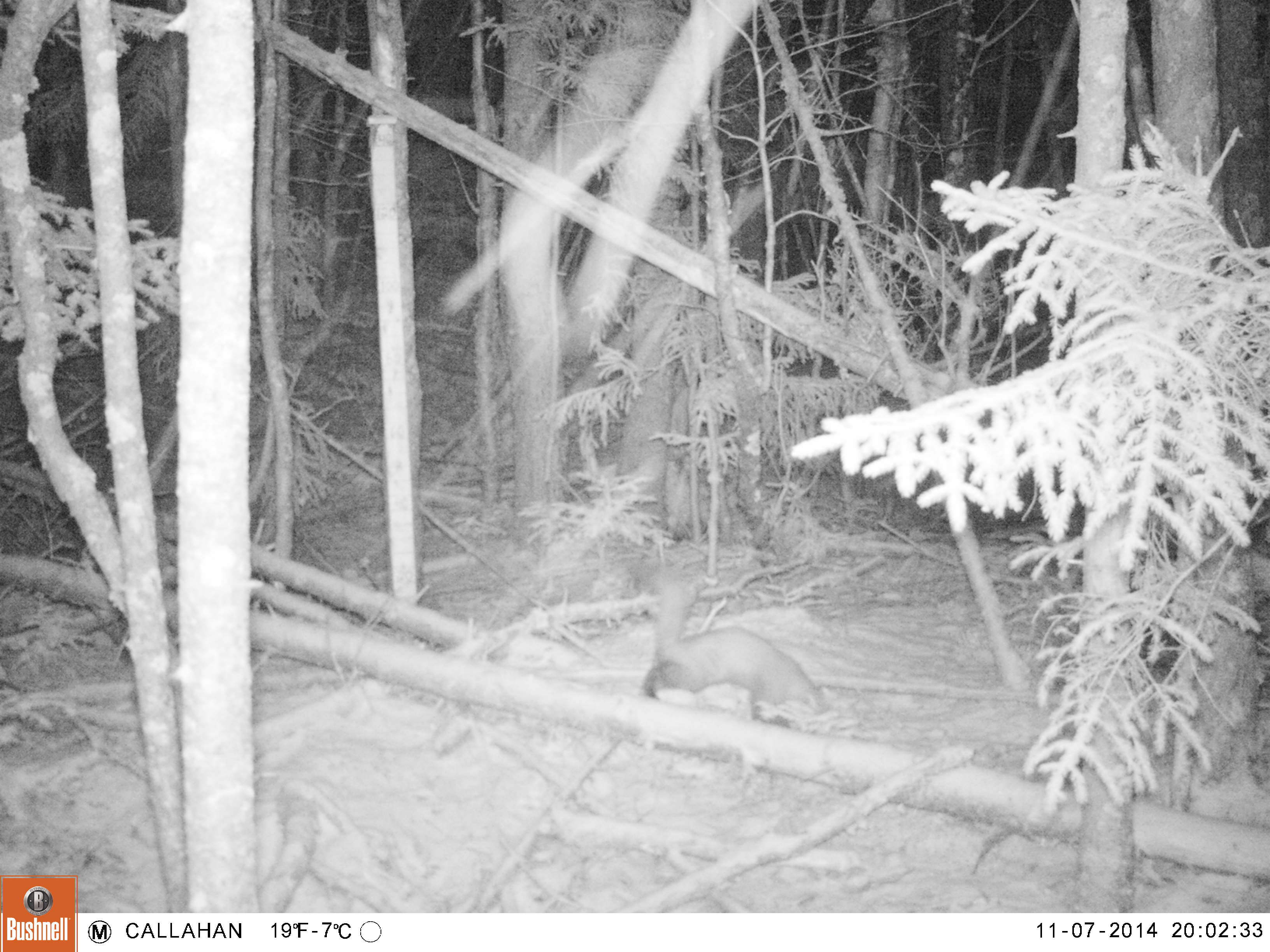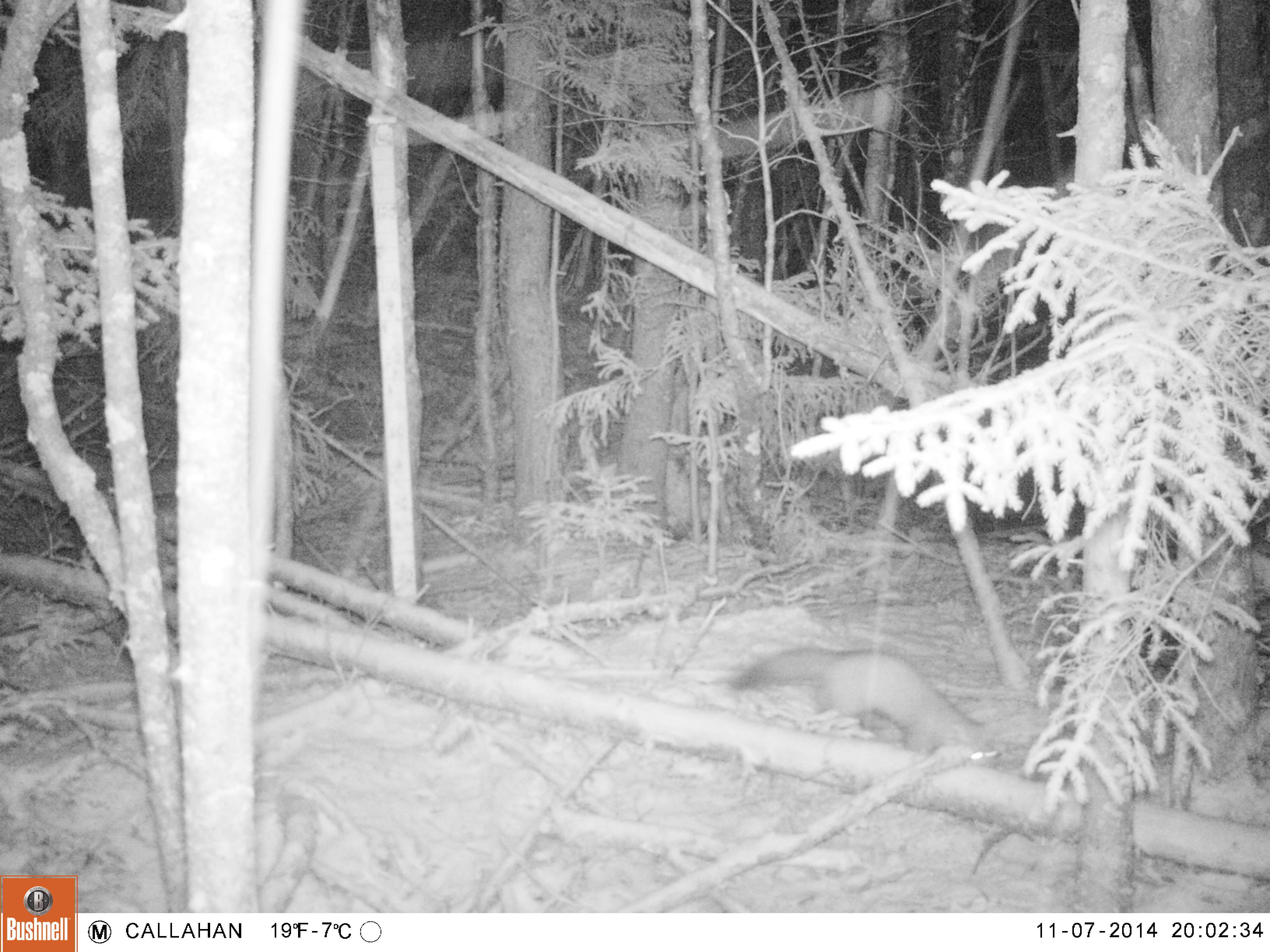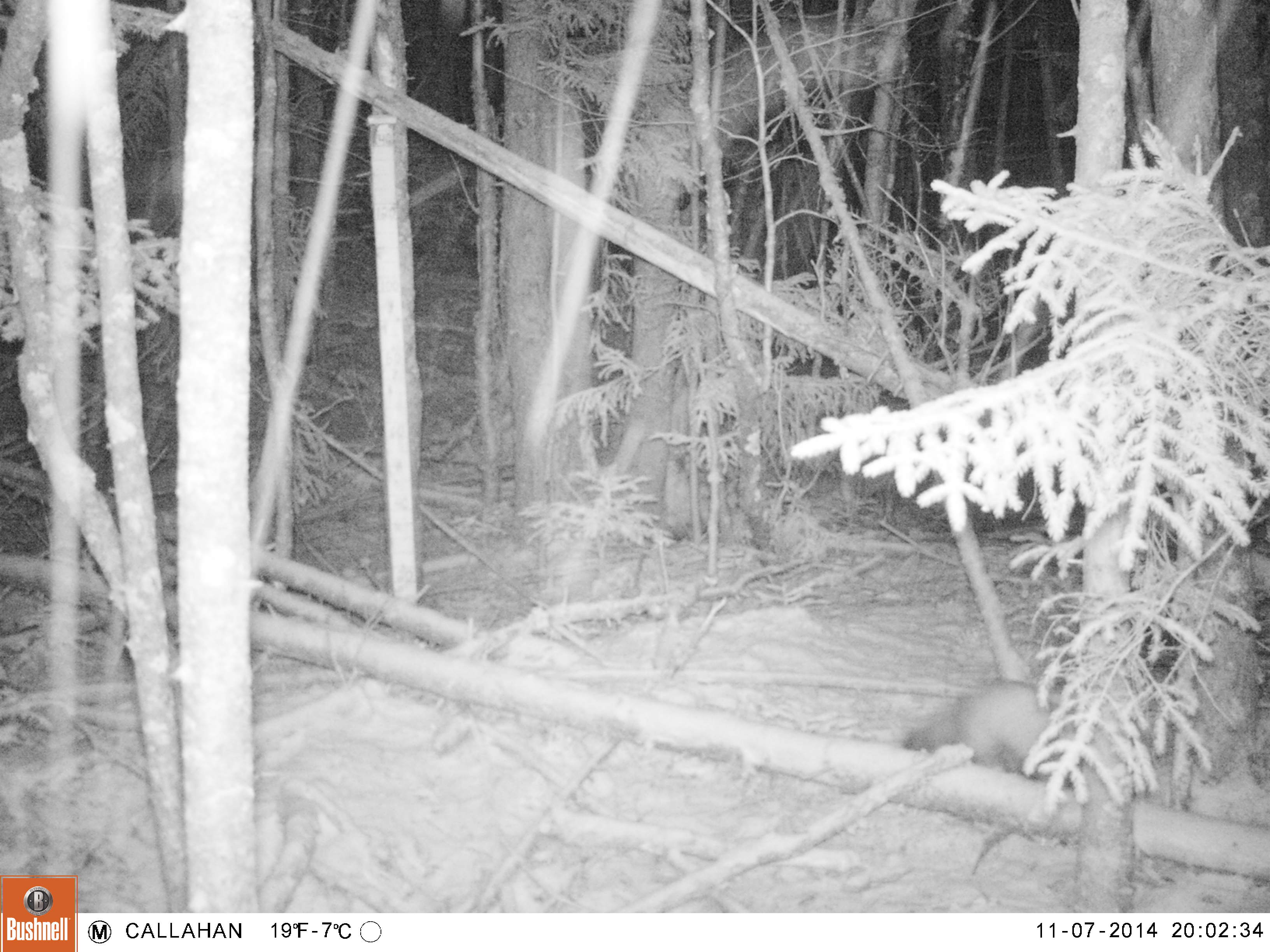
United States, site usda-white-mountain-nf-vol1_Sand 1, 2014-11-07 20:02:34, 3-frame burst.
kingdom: Animalia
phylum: Chordata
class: Mammalia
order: Carnivora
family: Mustelidae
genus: Martes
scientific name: Martes americana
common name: american marten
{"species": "american marten (Martes americana)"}